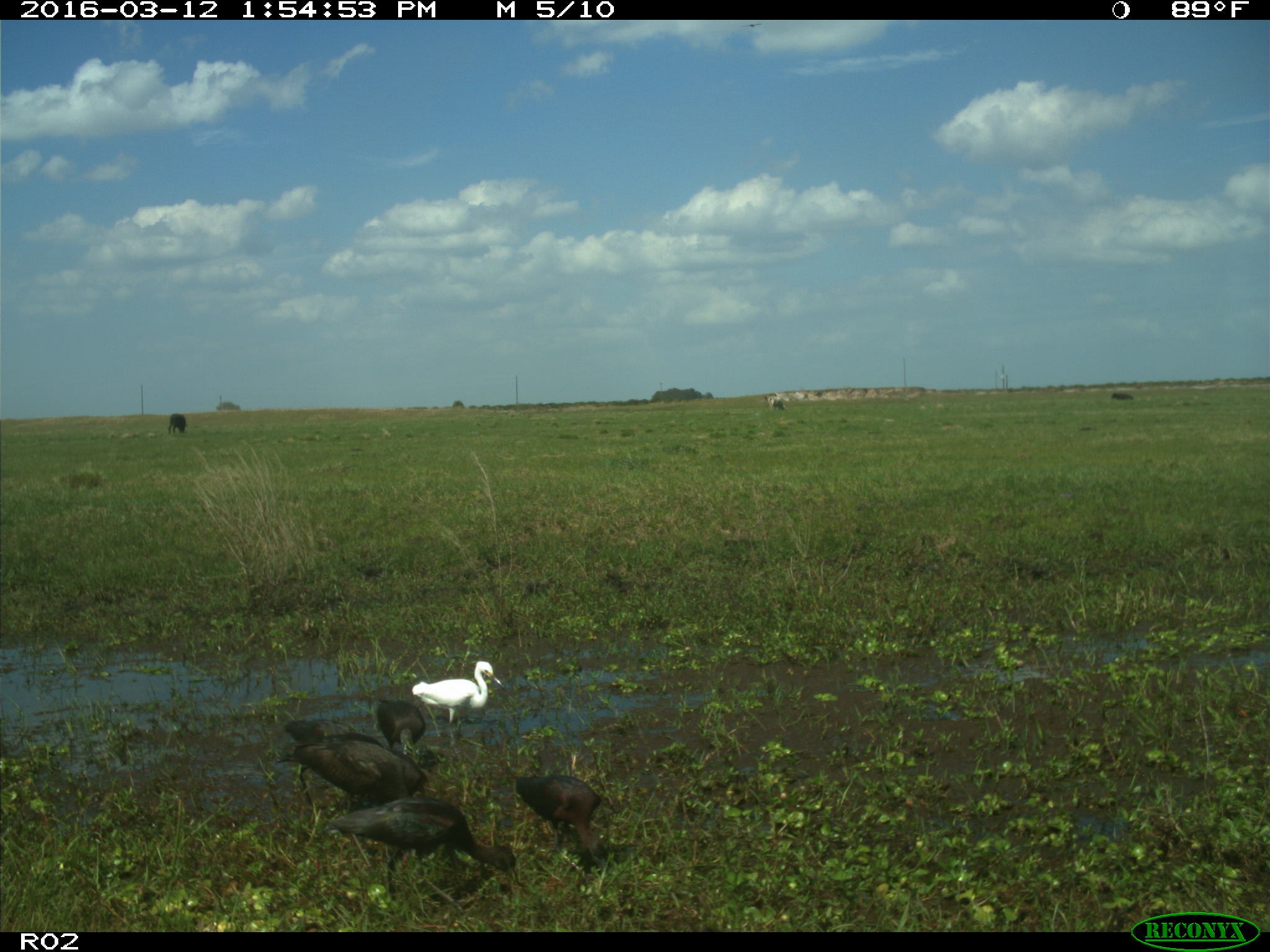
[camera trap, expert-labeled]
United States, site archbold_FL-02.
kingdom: Animalia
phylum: Chordata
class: Mammalia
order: Artiodactyla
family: Bovidae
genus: Bos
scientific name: Bos taurus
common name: domestic cow